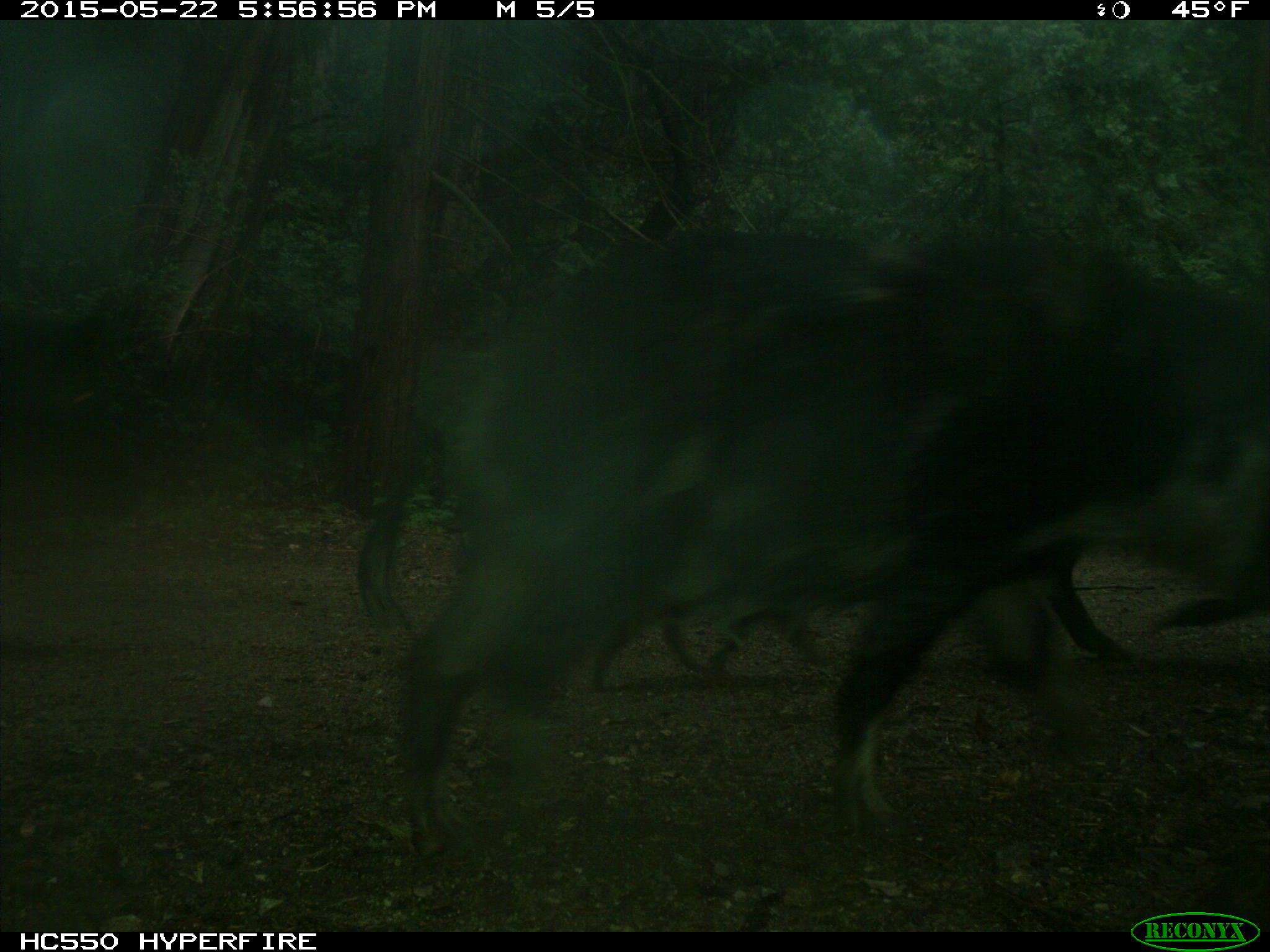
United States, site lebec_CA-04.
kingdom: Animalia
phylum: Chordata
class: Mammalia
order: Artiodactyla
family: Suidae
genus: Sus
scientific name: Sus scrofa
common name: wild boar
Sus scrofa (wild boar).